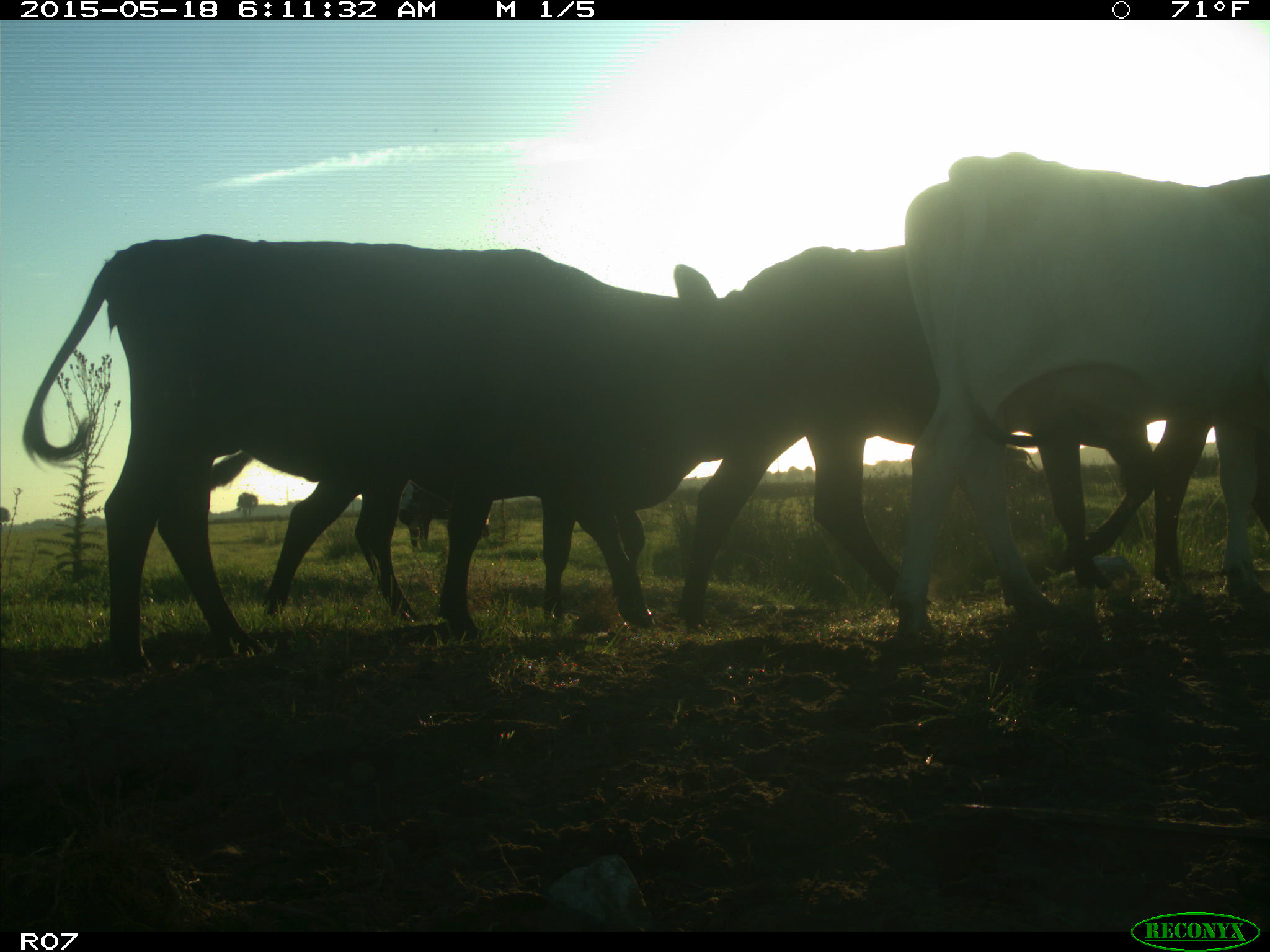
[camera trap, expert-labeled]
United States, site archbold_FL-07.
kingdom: Animalia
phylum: Chordata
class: Mammalia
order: Artiodactyla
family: Bovidae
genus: Bos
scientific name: Bos taurus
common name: domestic cow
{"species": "Bos taurus (domestic cow)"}